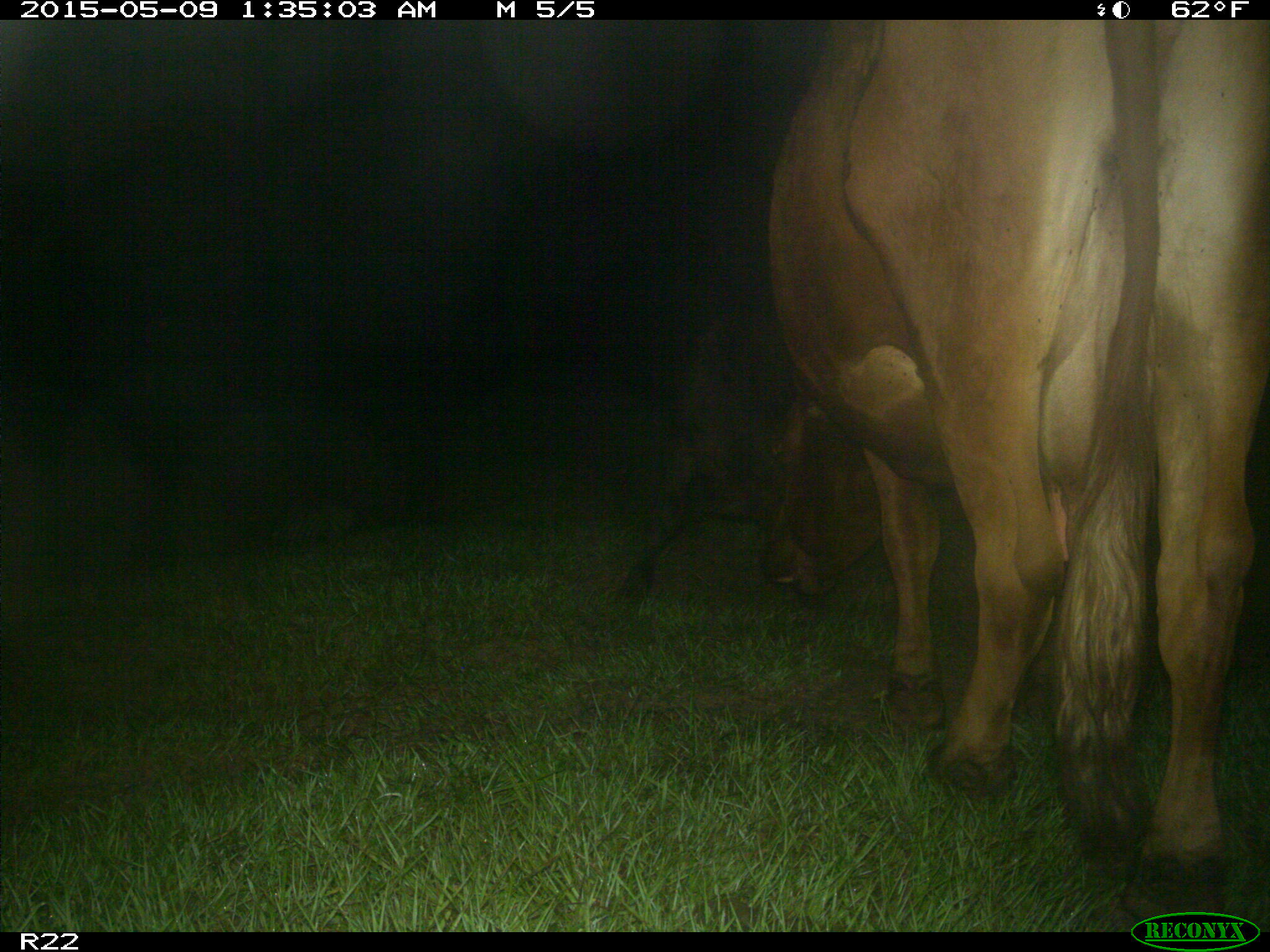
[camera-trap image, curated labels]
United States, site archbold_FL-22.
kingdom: Animalia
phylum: Chordata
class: Mammalia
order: Artiodactyla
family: Bovidae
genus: Bos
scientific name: Bos taurus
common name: domestic cow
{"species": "Bos taurus (domestic cow)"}